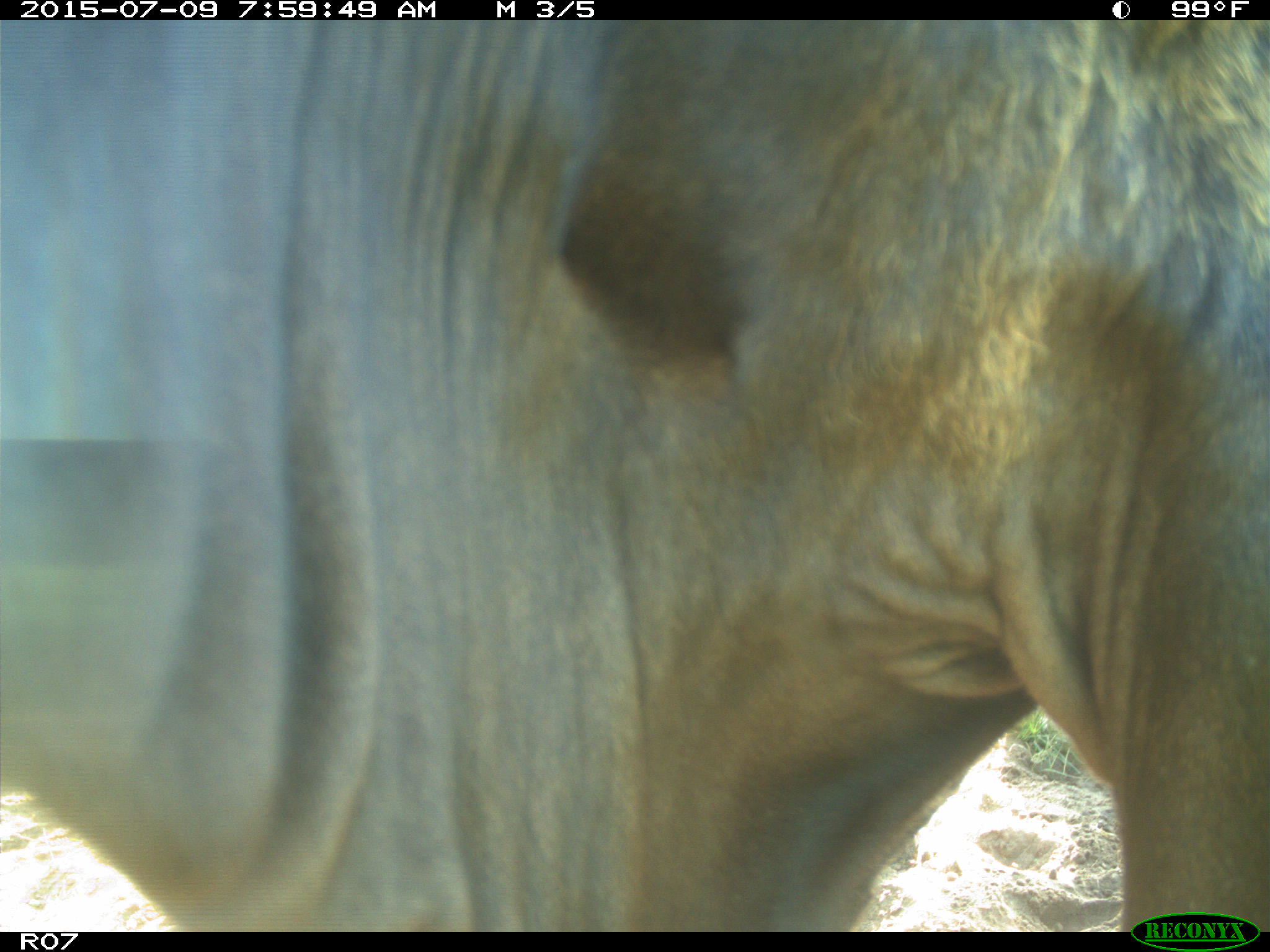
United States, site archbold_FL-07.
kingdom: Animalia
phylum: Chordata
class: Mammalia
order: Artiodactyla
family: Bovidae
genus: Bos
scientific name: Bos taurus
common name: domestic cow